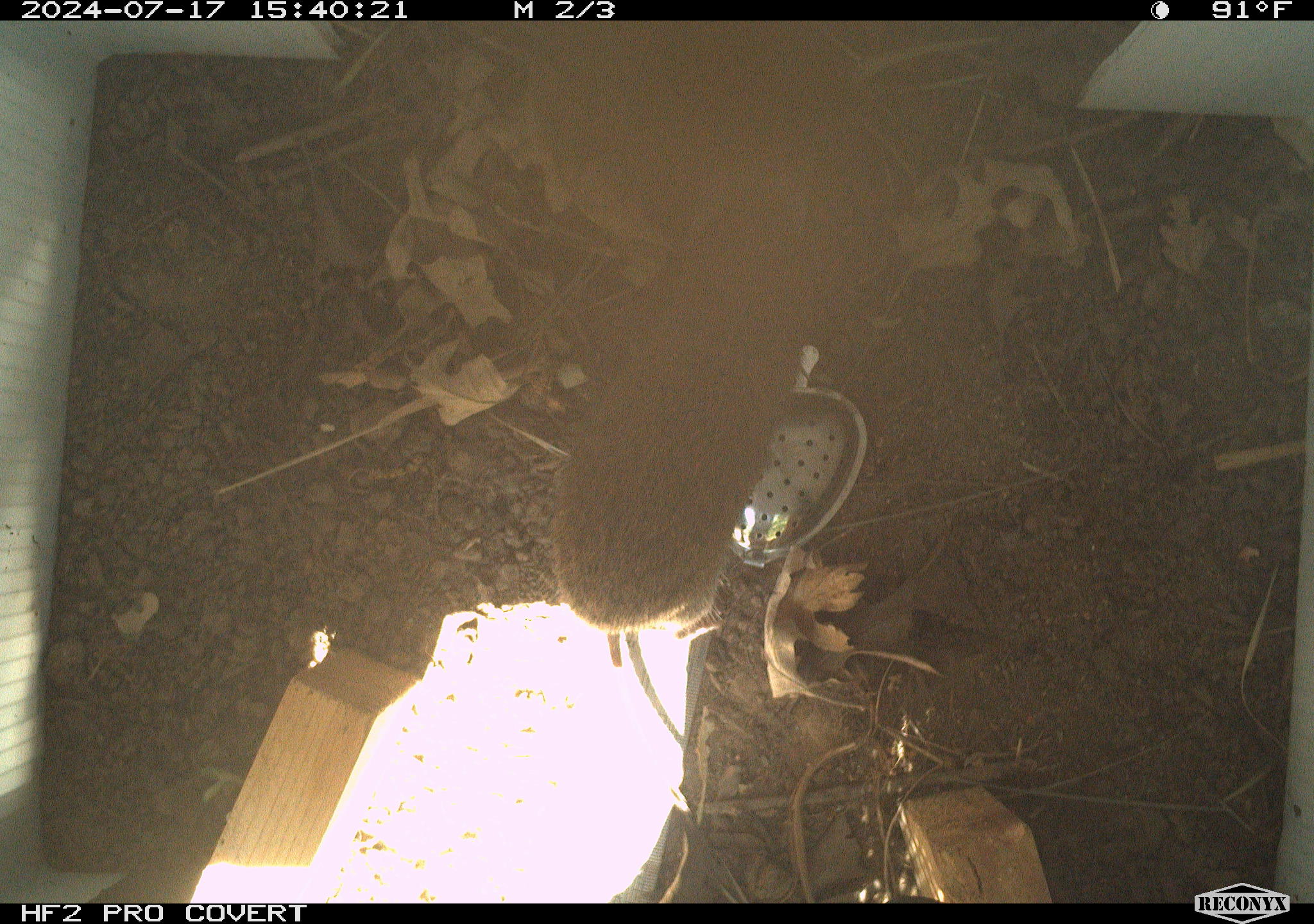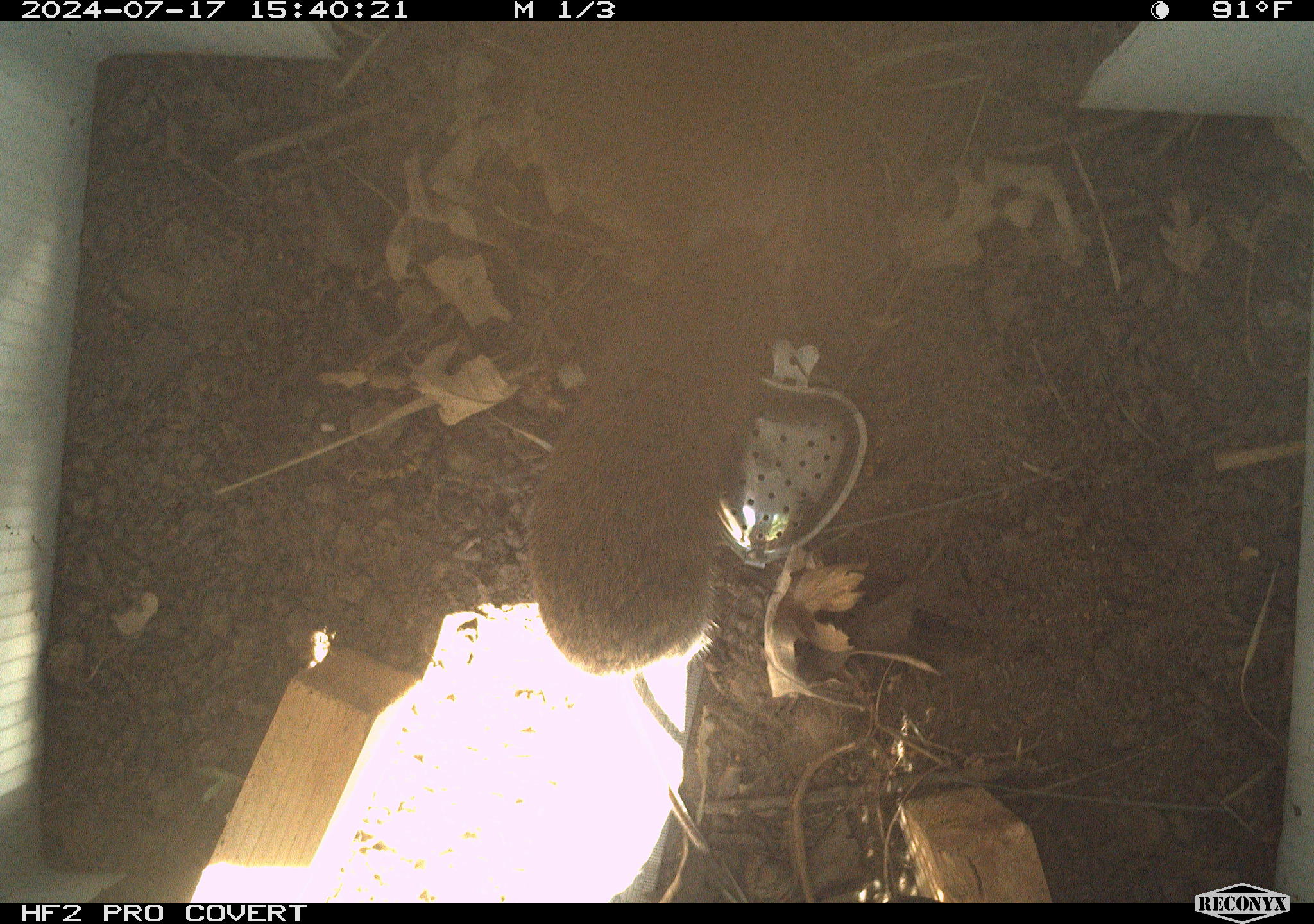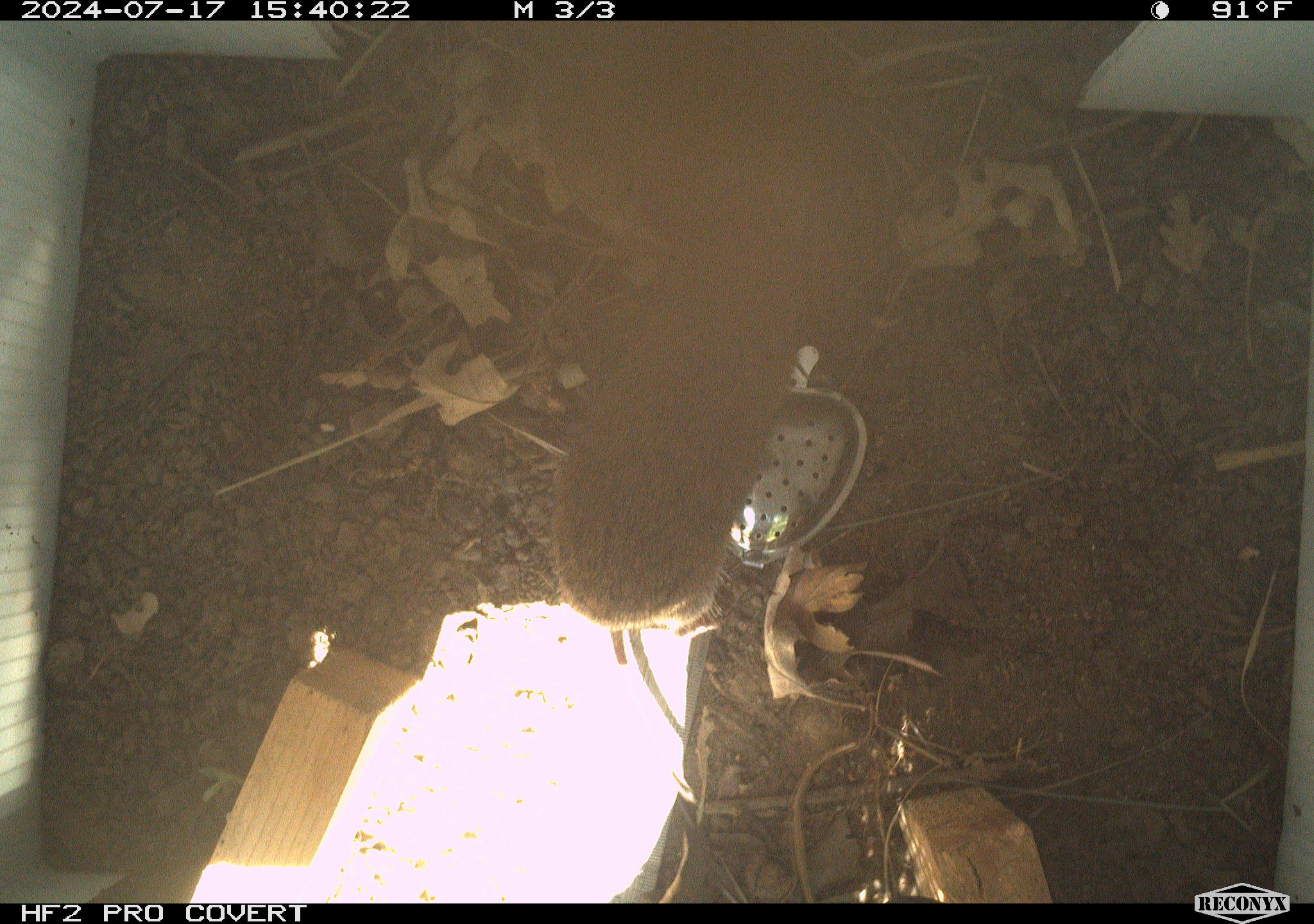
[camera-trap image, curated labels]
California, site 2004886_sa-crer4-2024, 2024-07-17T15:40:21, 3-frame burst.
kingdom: Animalia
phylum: Chordata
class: Mammalia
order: Rodentia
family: Cricetidae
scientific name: Arvicolinae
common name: voles, lemmings, and muskrats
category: arvicolinae subfamily